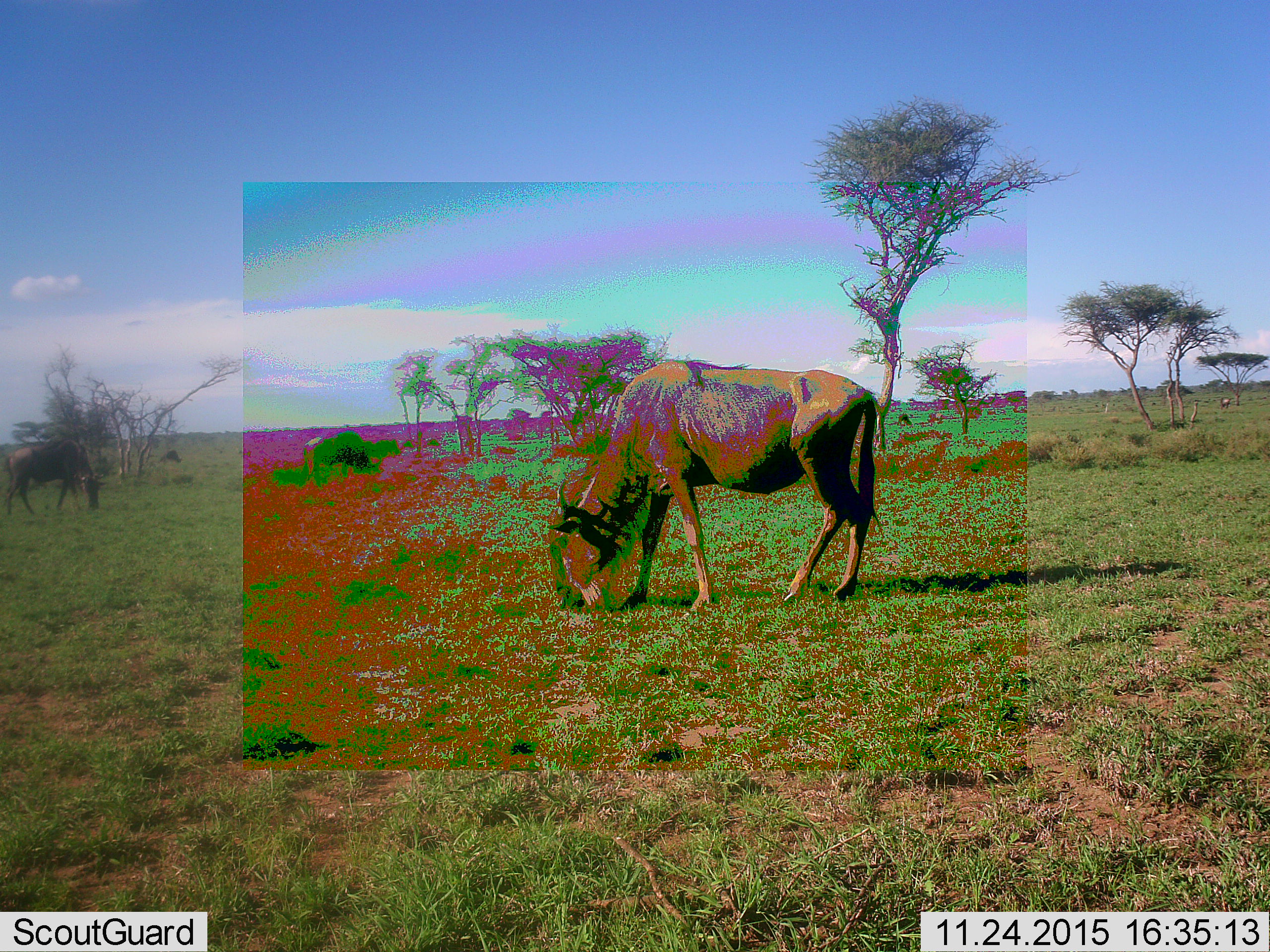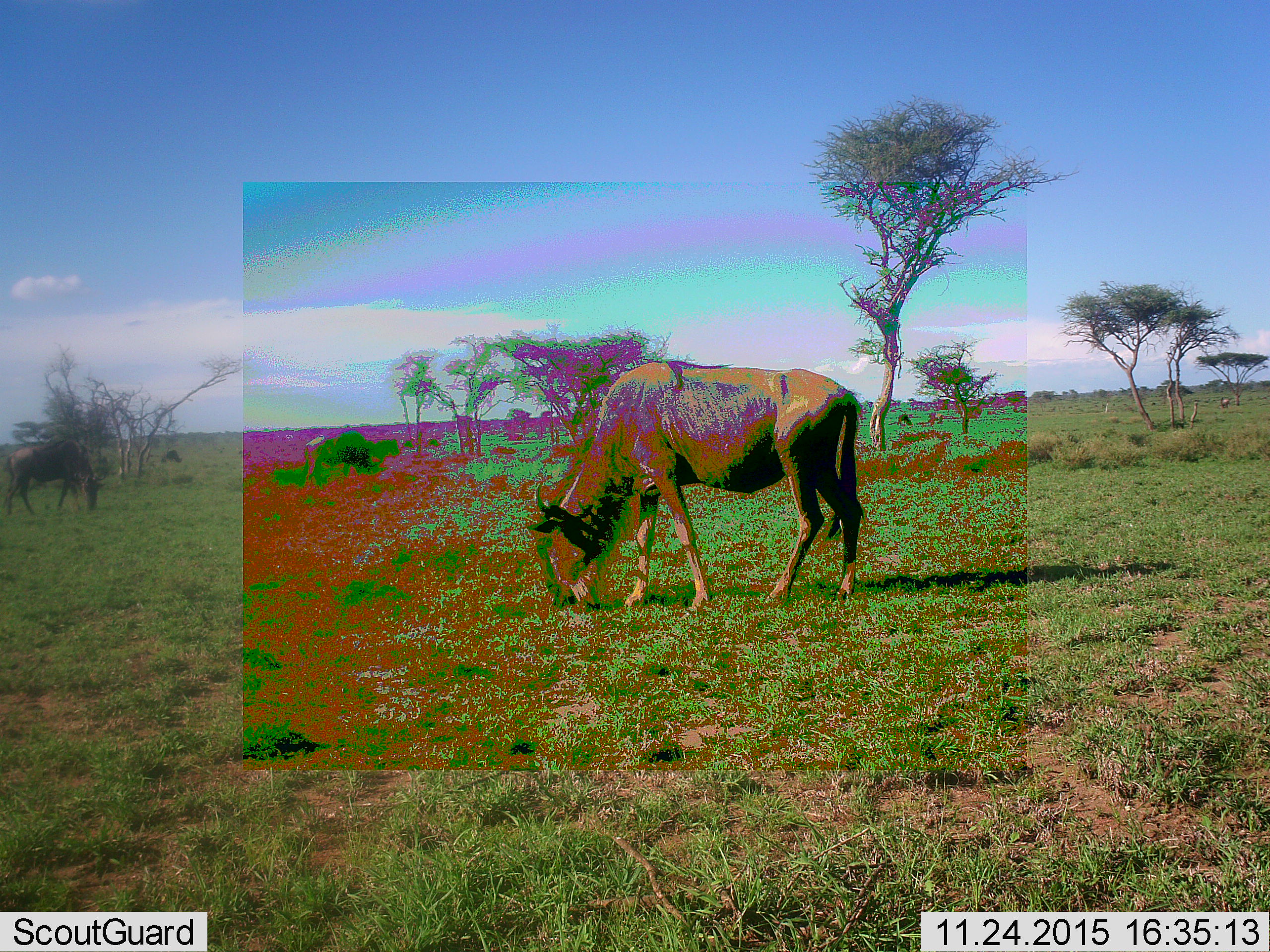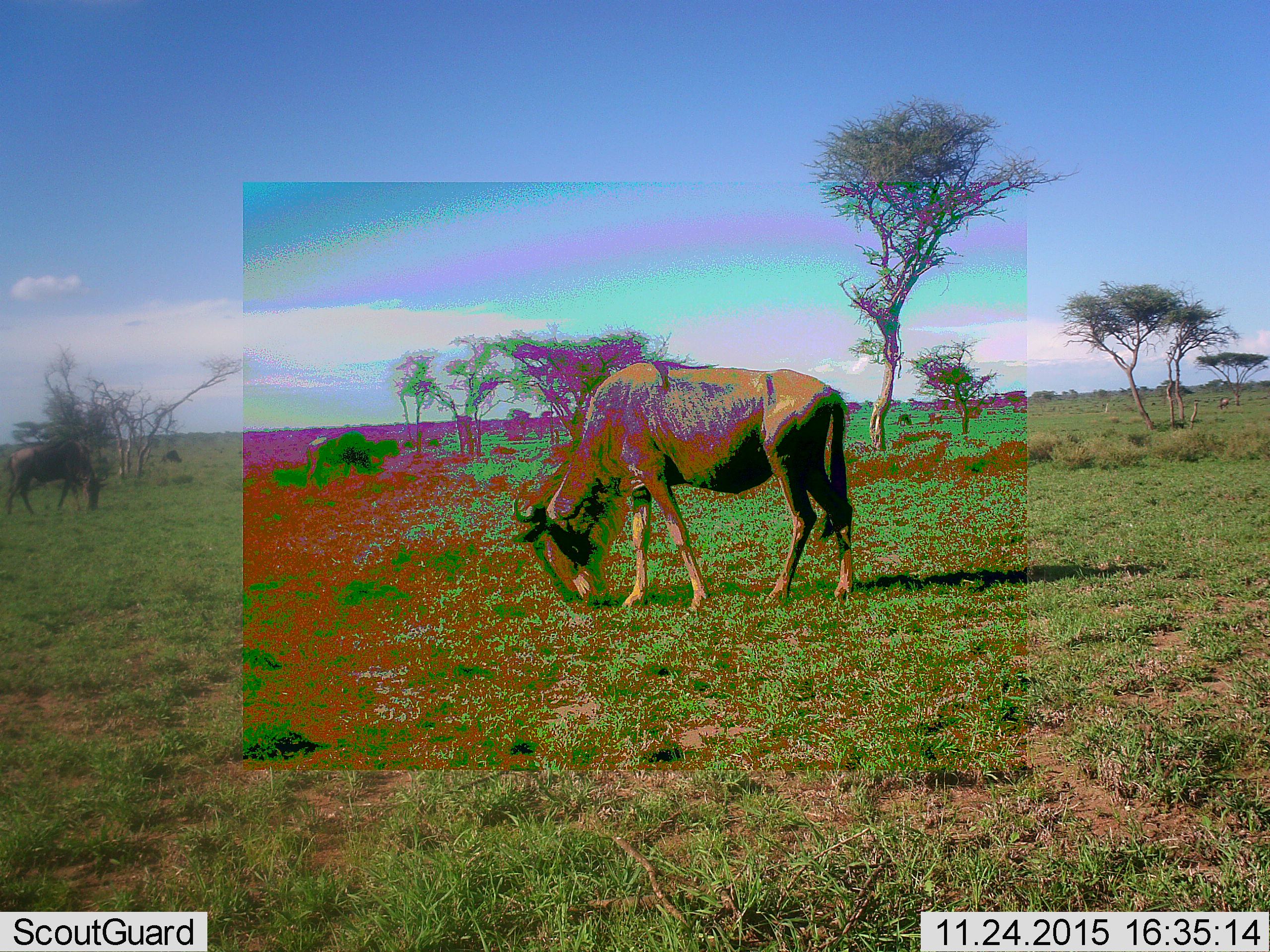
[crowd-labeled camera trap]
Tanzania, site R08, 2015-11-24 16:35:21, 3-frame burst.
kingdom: Animalia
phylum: Chordata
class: Mammalia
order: Artiodactyla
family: Bovidae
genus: Connochaetes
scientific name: Connochaetes taurinus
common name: blue wildebeest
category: wildebeest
Wildebeest (blue wildebeest) (Connochaetes taurinus), count 4. Behavior (volunteer vote fractions): standing 50%, resting 25%, moving 25%, interacting 0%. Young present (vote fraction): 0%. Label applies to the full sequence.